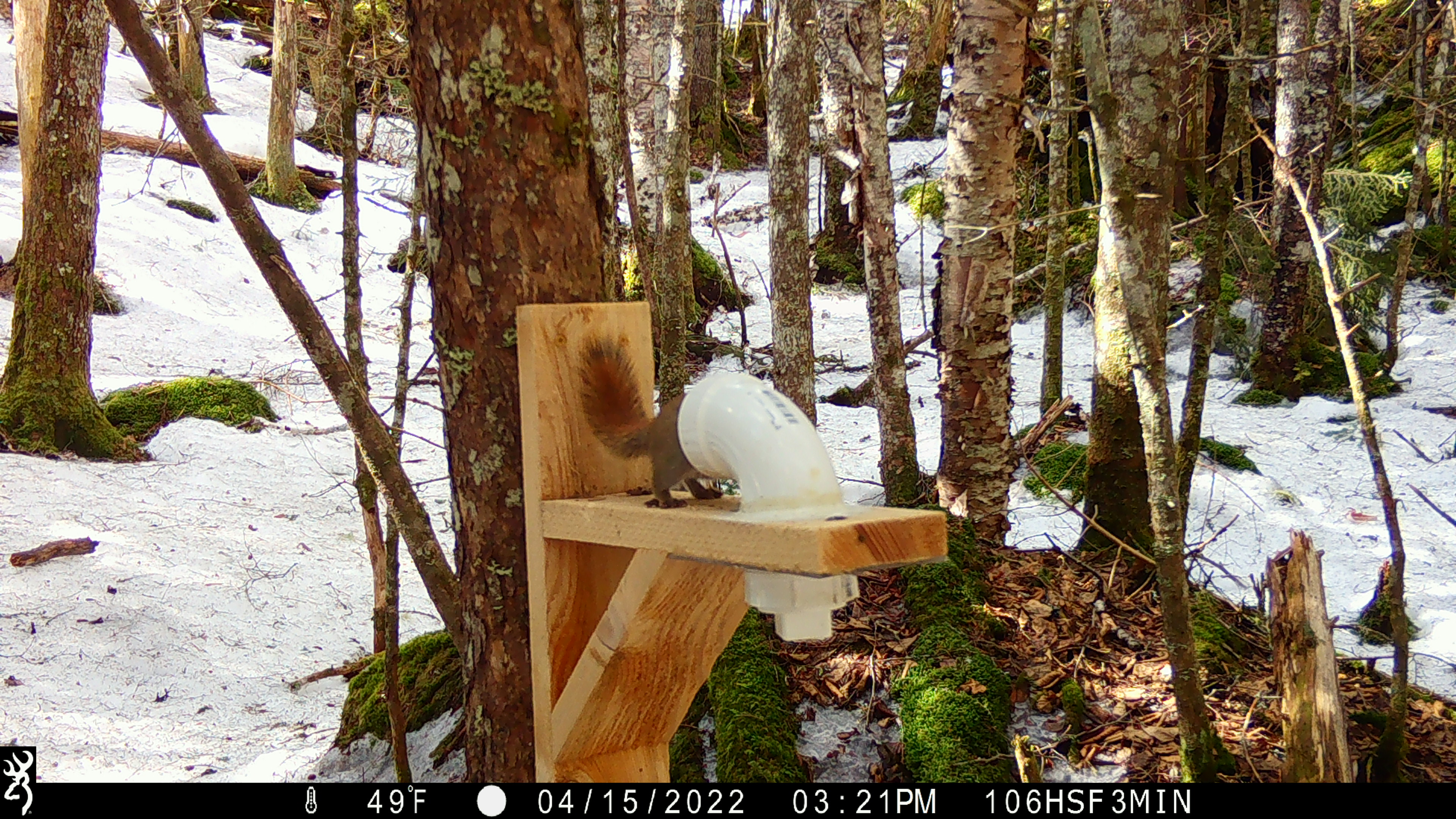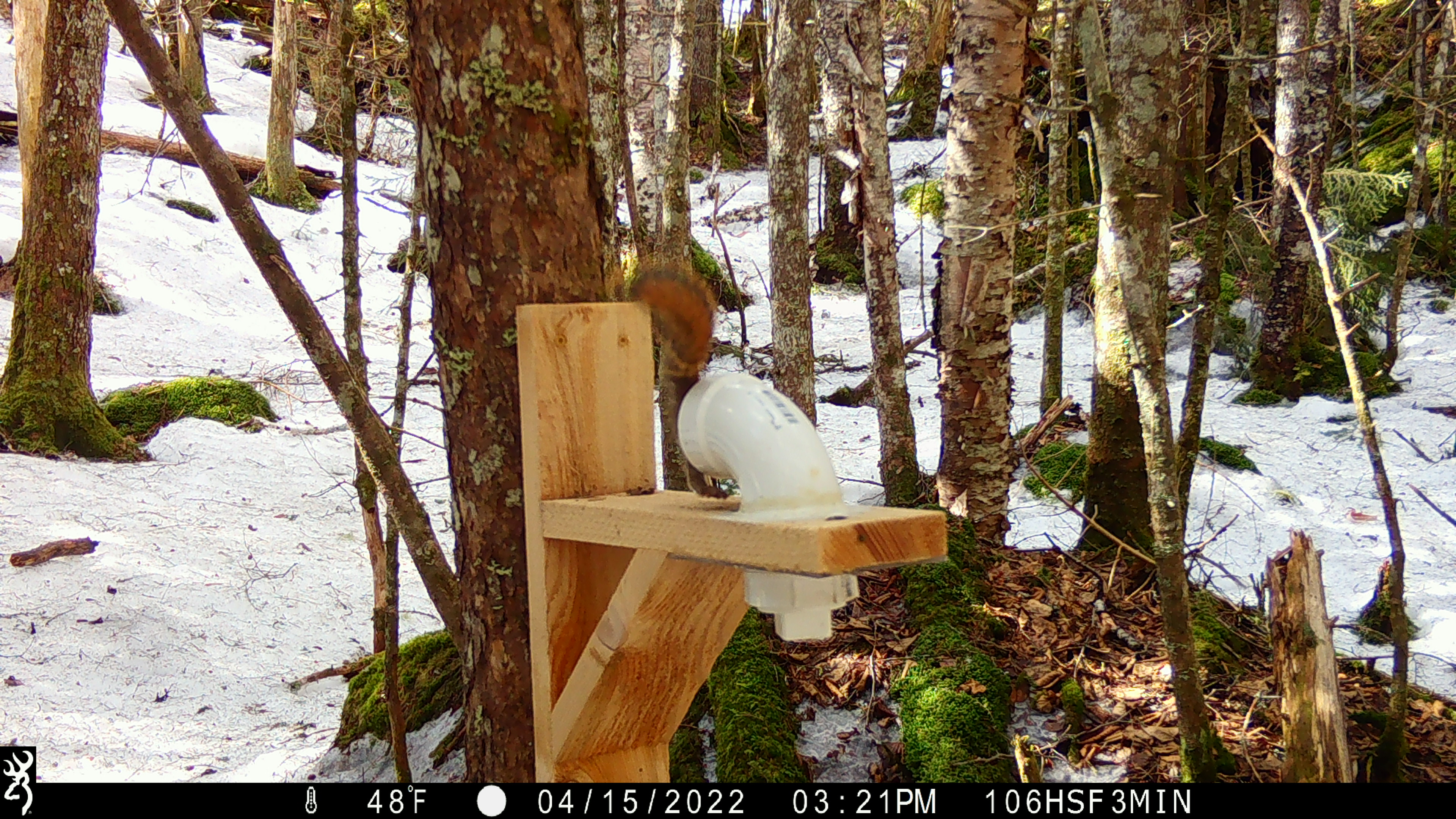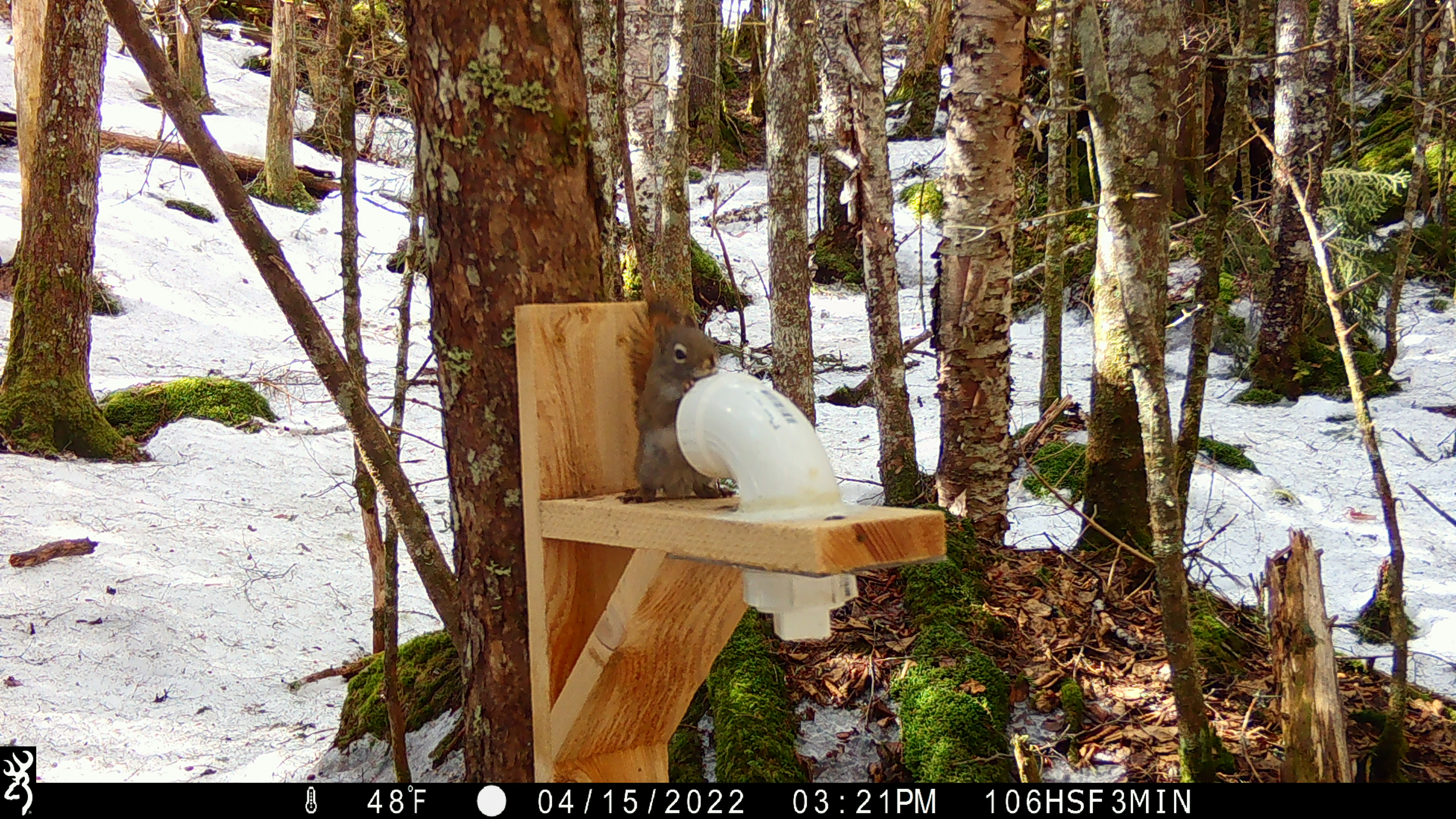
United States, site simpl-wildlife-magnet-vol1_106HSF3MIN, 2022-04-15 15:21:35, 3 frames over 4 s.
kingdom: Animalia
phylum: Chordata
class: Mammalia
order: Rodentia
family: Sciuridae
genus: Tamiasciurus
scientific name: Tamiasciurus hudsonicus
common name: red squirrel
Red squirrel (Tamiasciurus hudsonicus).